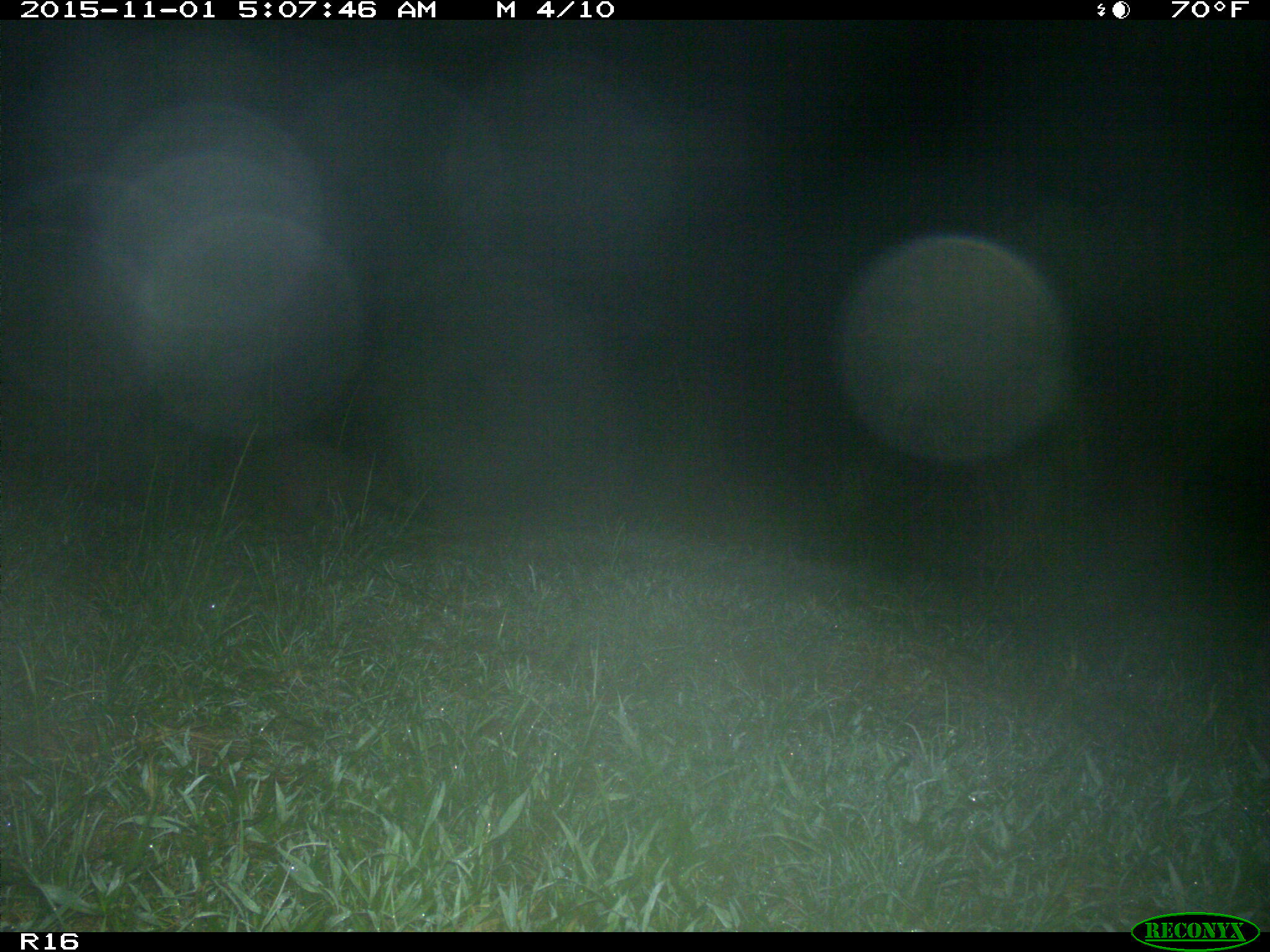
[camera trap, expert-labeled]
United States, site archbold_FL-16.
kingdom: Animalia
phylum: Chordata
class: Mammalia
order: Carnivora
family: Procyonidae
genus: Procyon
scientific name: Procyon lotor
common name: common raccoon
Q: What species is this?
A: Procyon lotor (common raccoon).